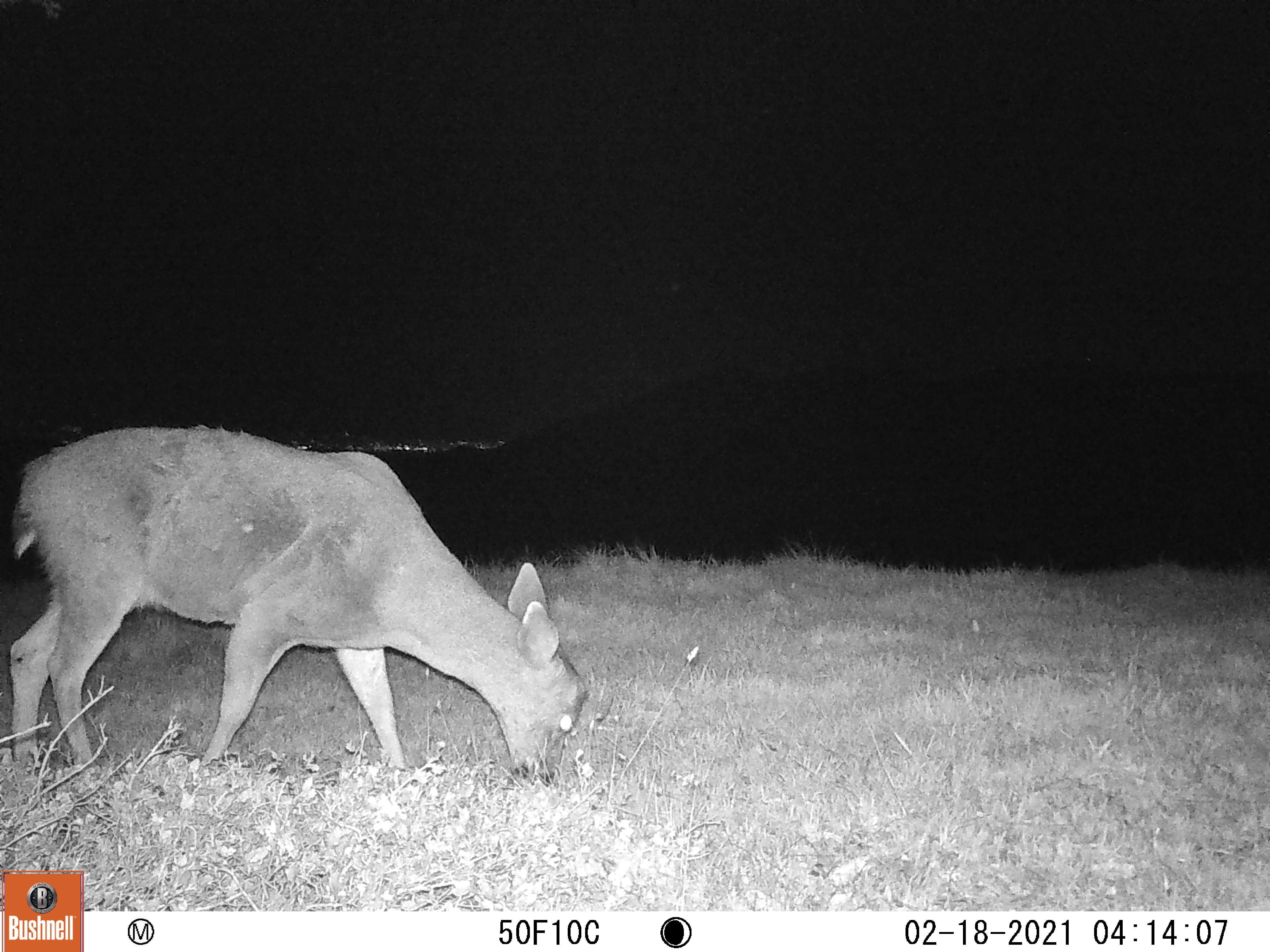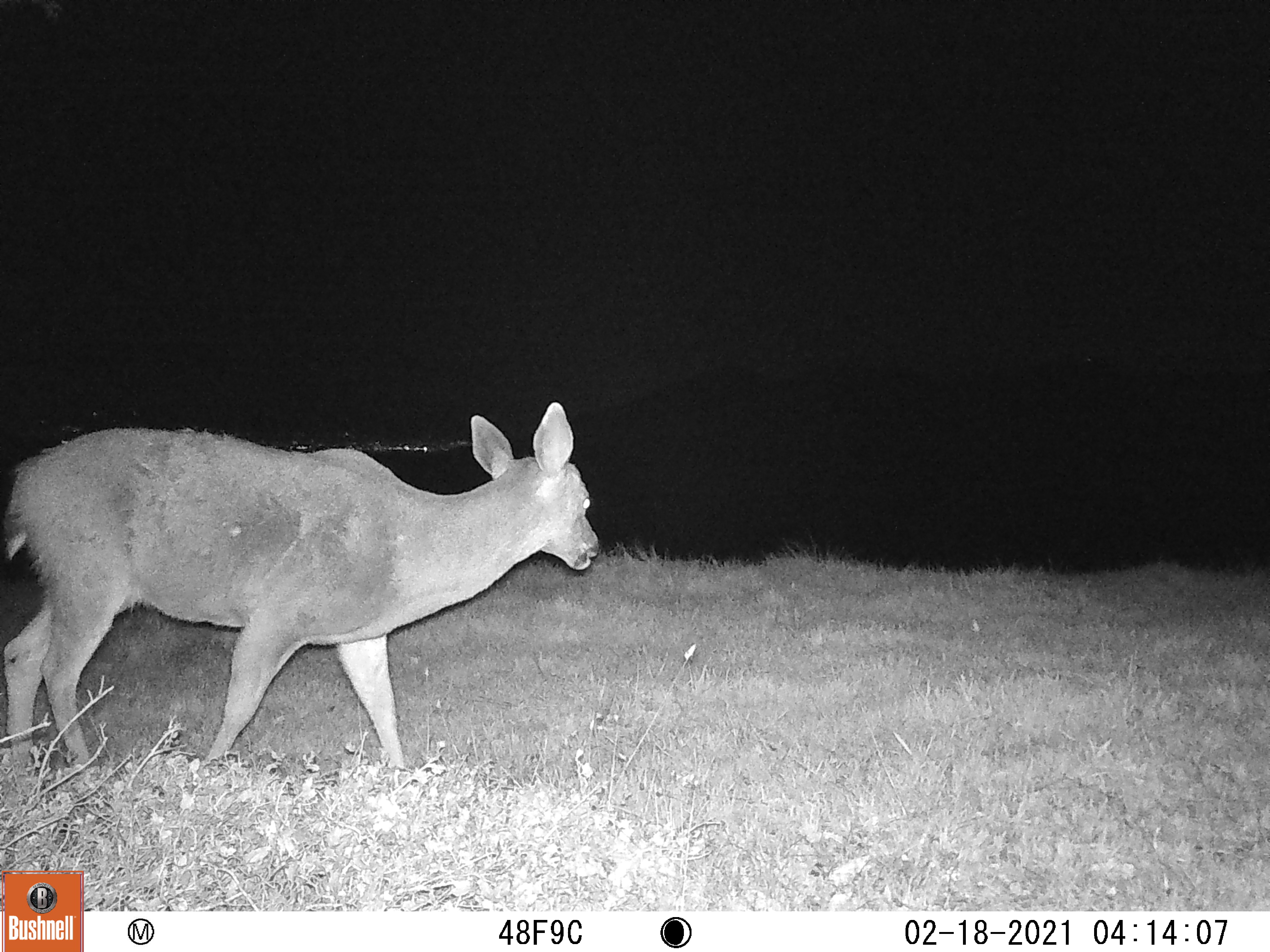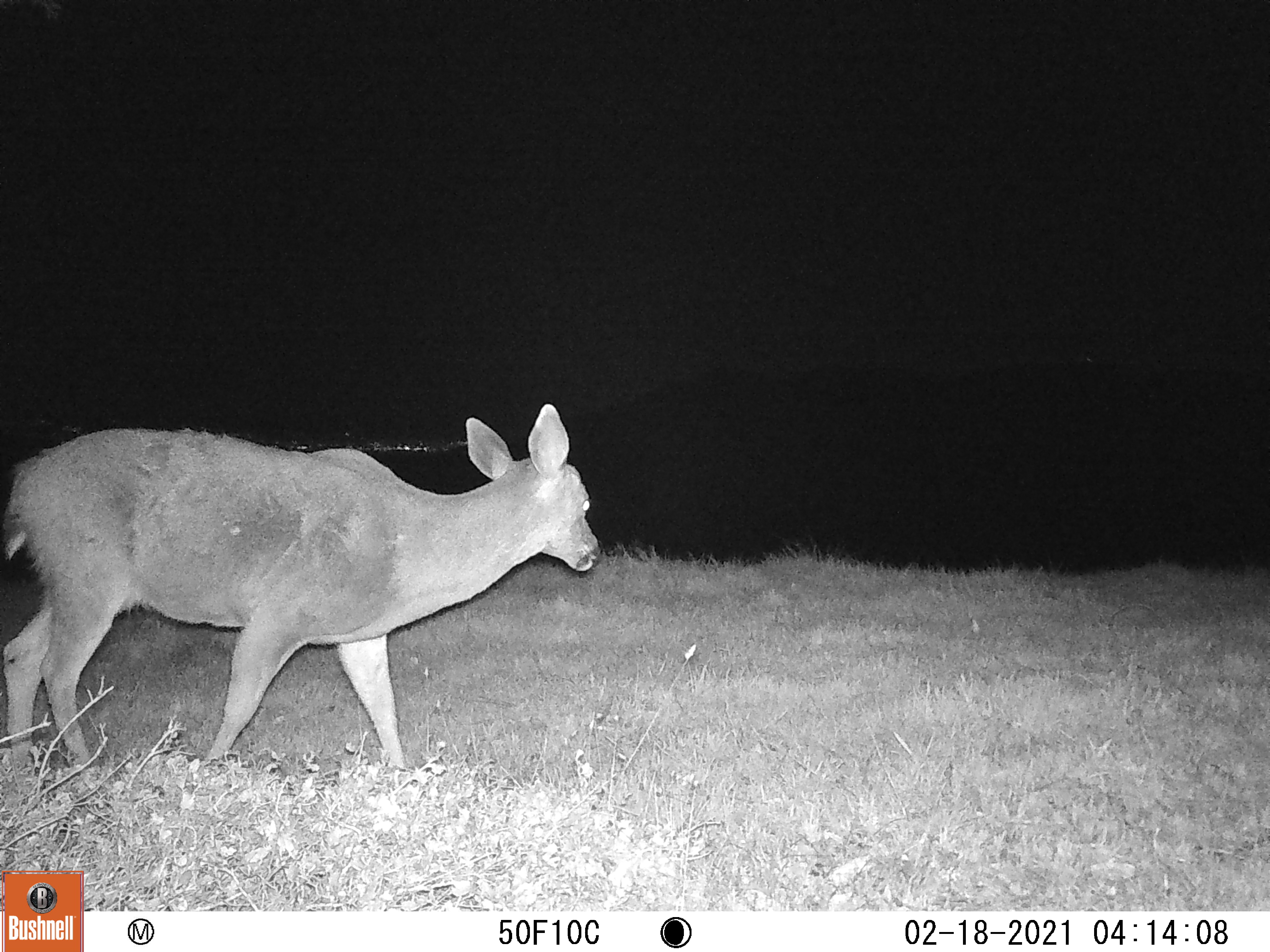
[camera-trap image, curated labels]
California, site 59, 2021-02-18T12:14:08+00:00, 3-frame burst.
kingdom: Animalia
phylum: Chordata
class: Mammalia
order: Artiodactyla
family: Cervidae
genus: Odocoileus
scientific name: Odocoileus hemionus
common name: mule deer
Mule deer (Odocoileus hemionus).